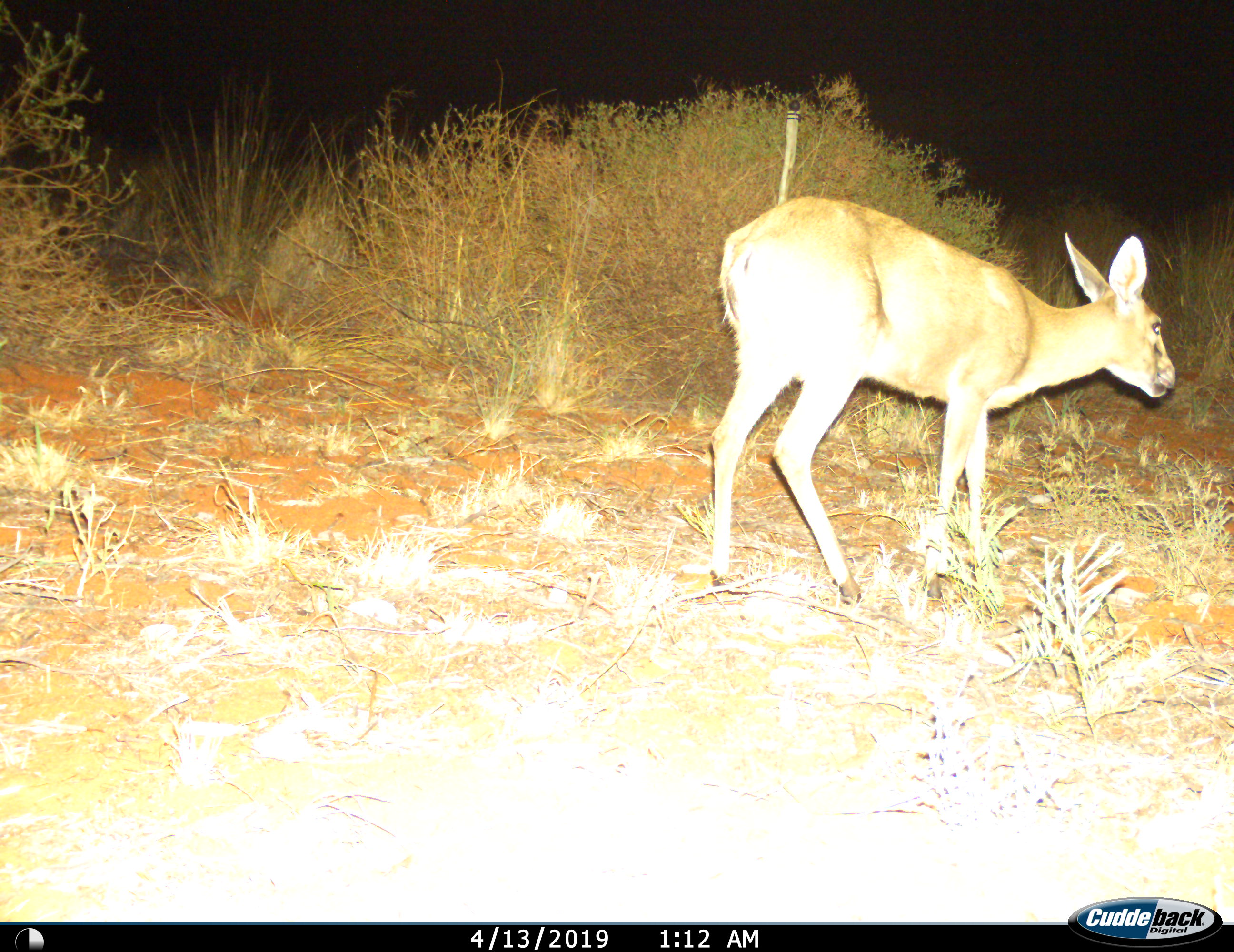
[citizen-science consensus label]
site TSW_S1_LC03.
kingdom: Animalia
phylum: Chordata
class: Mammalia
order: Artiodactyla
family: Bovidae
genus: Sylvicapra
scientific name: Sylvicapra grimmia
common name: common duiker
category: duikercommongrey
Duikercommongrey (common duiker) (Sylvicapra grimmia), count 1. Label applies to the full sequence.